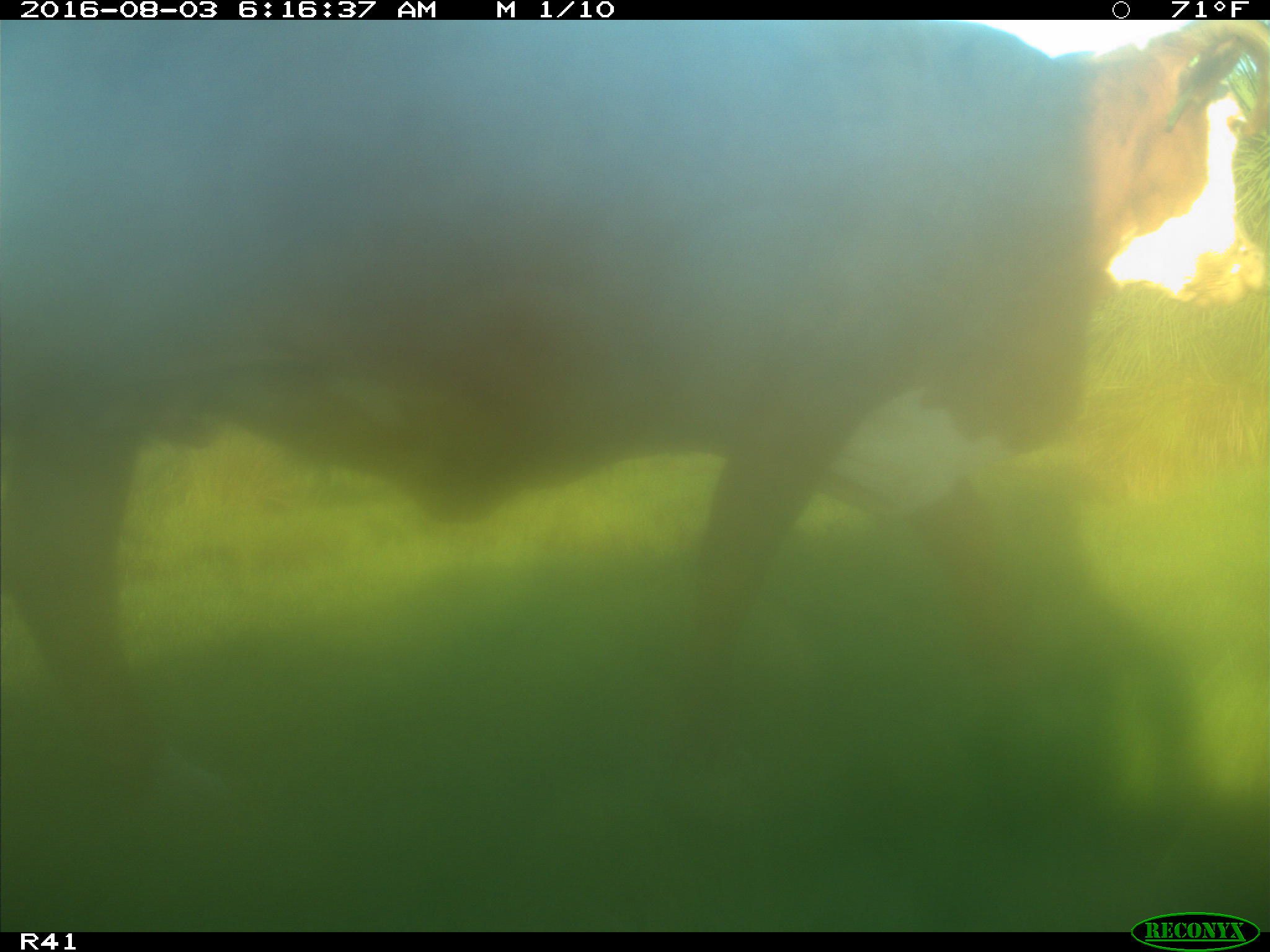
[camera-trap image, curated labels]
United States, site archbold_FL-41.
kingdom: Animalia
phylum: Chordata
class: Mammalia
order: Artiodactyla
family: Bovidae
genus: Bos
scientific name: Bos taurus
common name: domestic cow